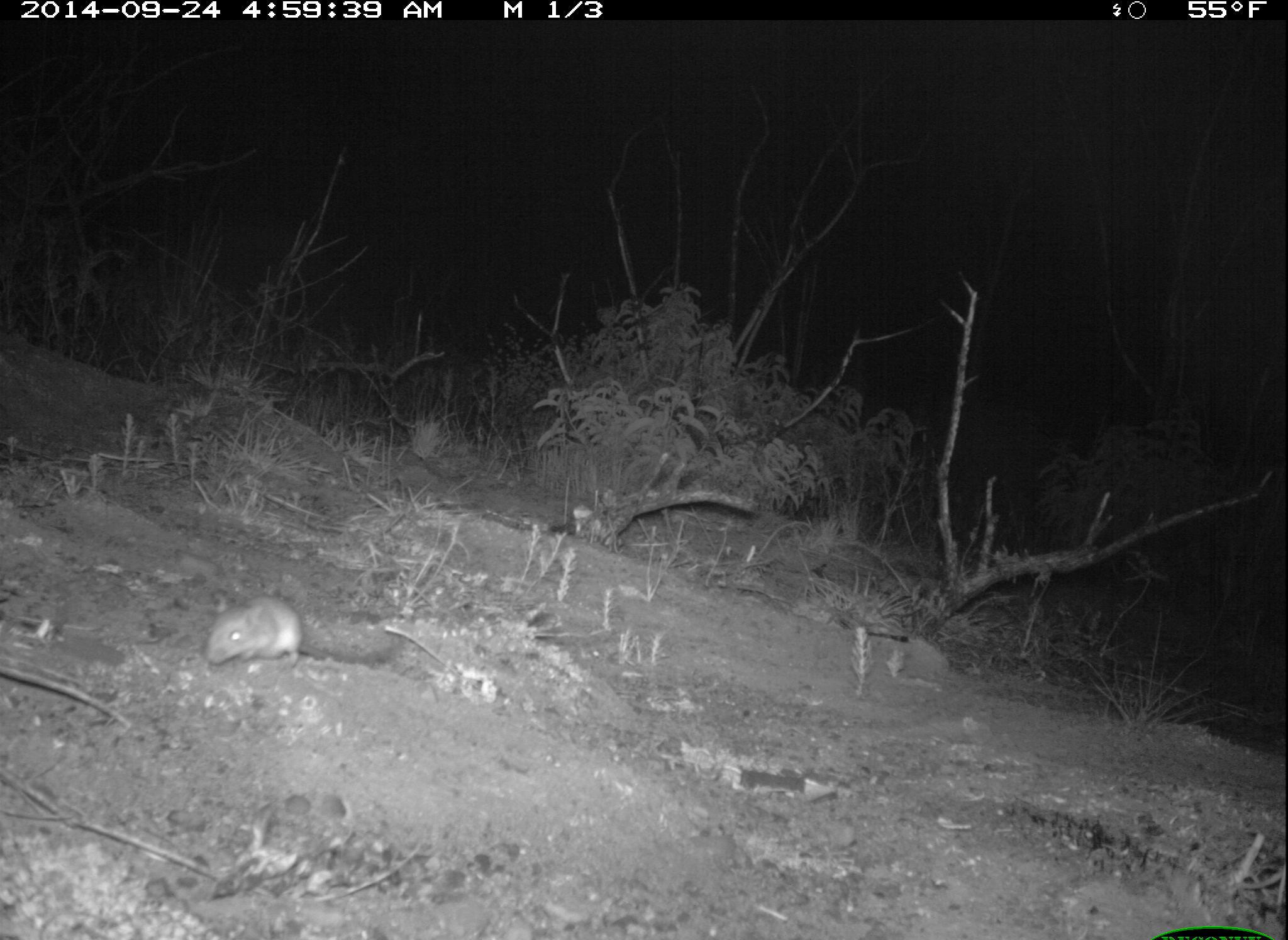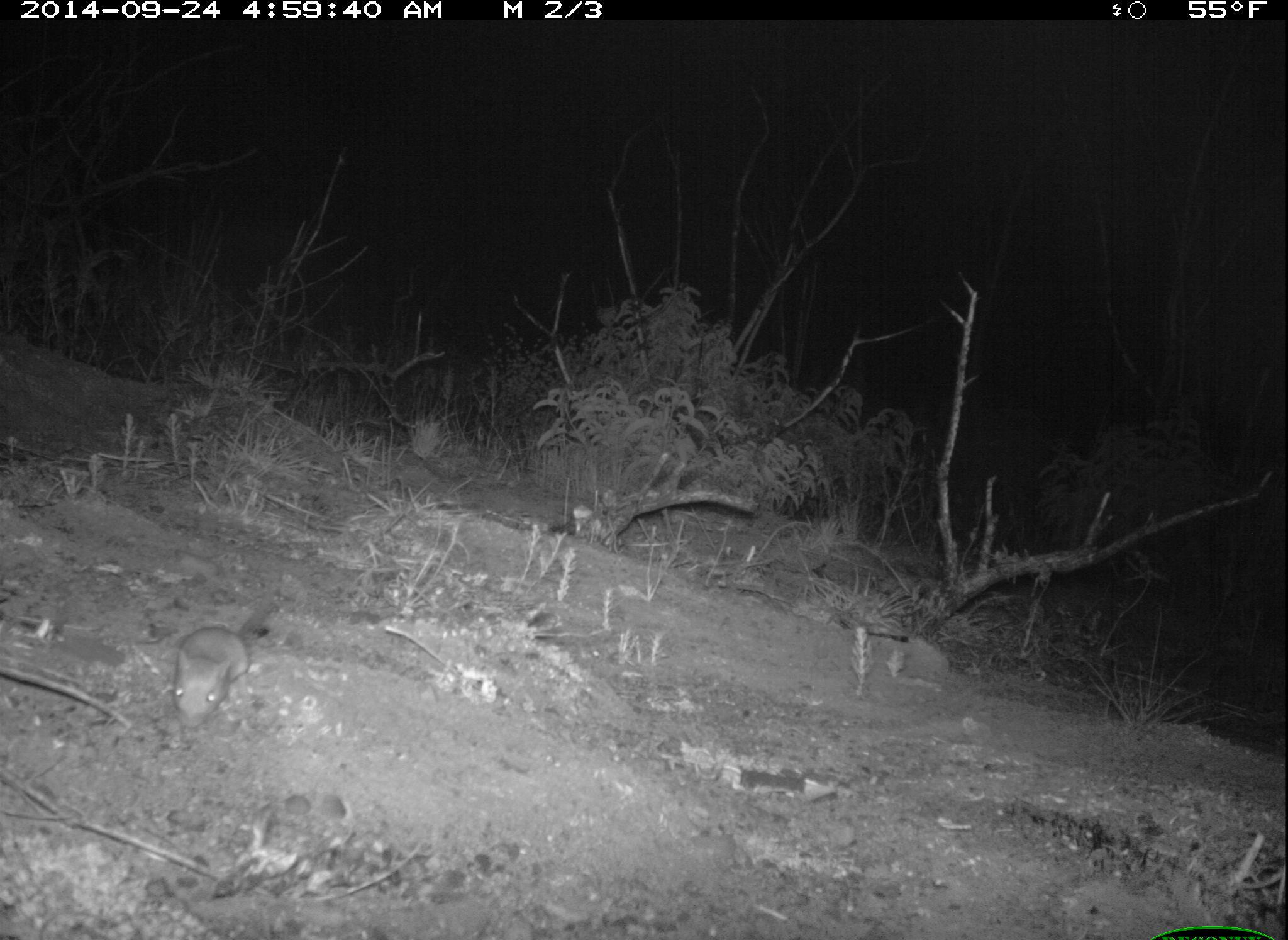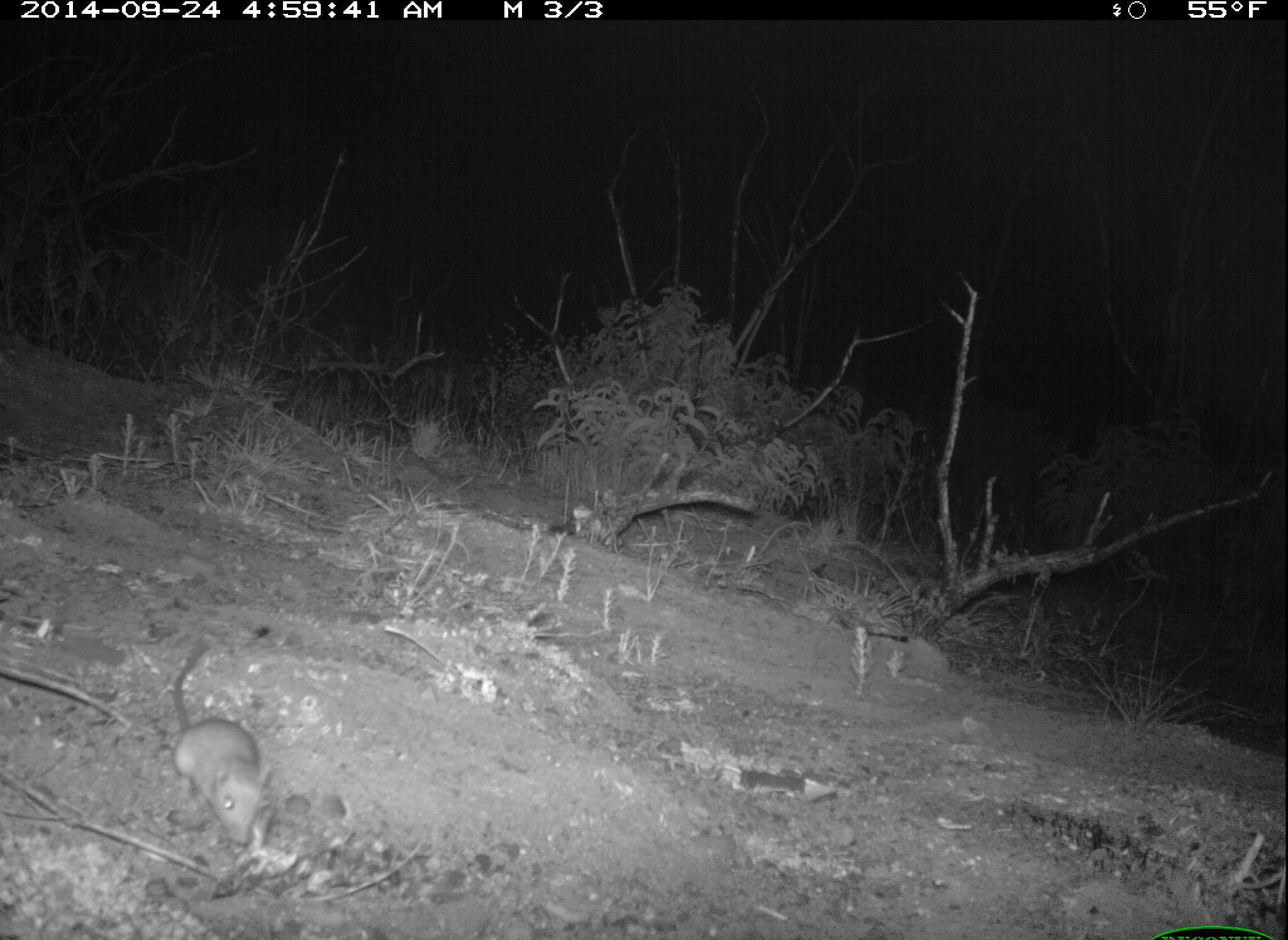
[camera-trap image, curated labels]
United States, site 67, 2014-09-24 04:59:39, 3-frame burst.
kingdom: Animalia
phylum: Chordata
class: Mammalia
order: Rodentia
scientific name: Rodentia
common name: rodent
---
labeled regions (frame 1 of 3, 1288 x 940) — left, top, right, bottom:
rodent: 206, 596, 380, 669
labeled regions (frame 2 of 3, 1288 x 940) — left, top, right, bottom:
rodent: 171, 580, 280, 731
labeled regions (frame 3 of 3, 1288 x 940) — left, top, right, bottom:
rodent: 171, 641, 272, 845